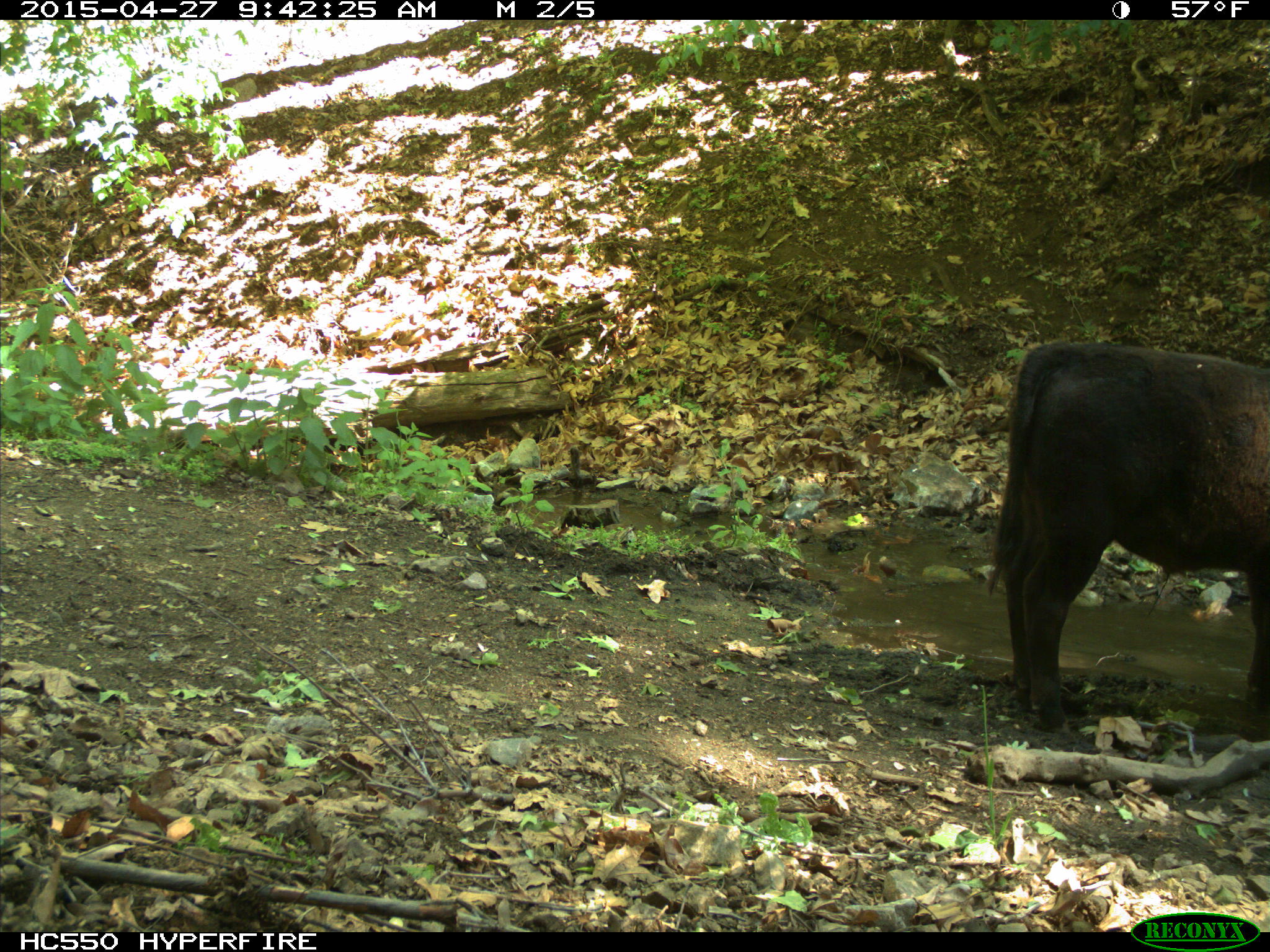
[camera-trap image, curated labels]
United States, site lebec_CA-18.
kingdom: Animalia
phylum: Chordata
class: Mammalia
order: Artiodactyla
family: Bovidae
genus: Bos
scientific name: Bos taurus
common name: domestic cow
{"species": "Bos taurus (domestic cow)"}